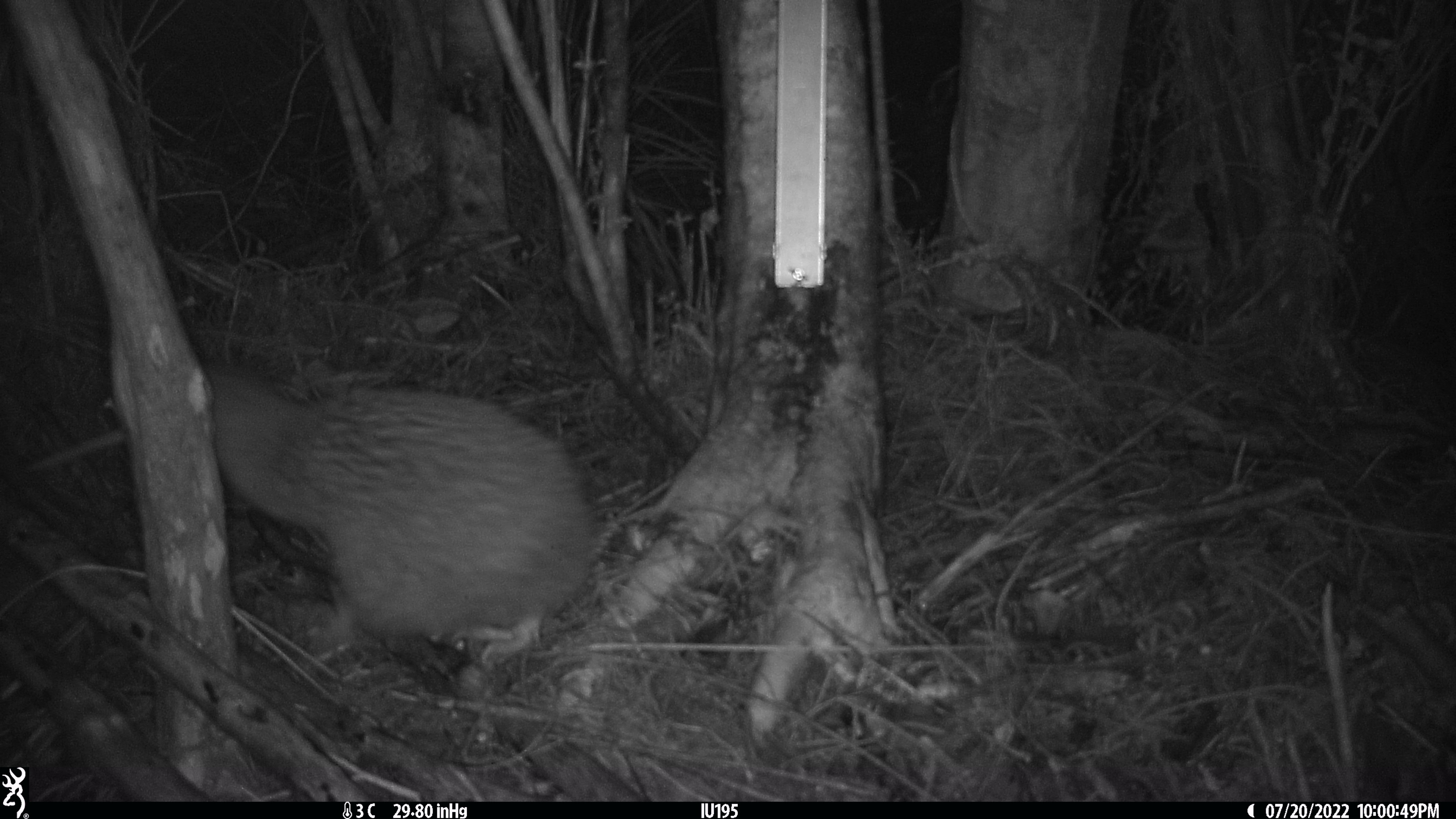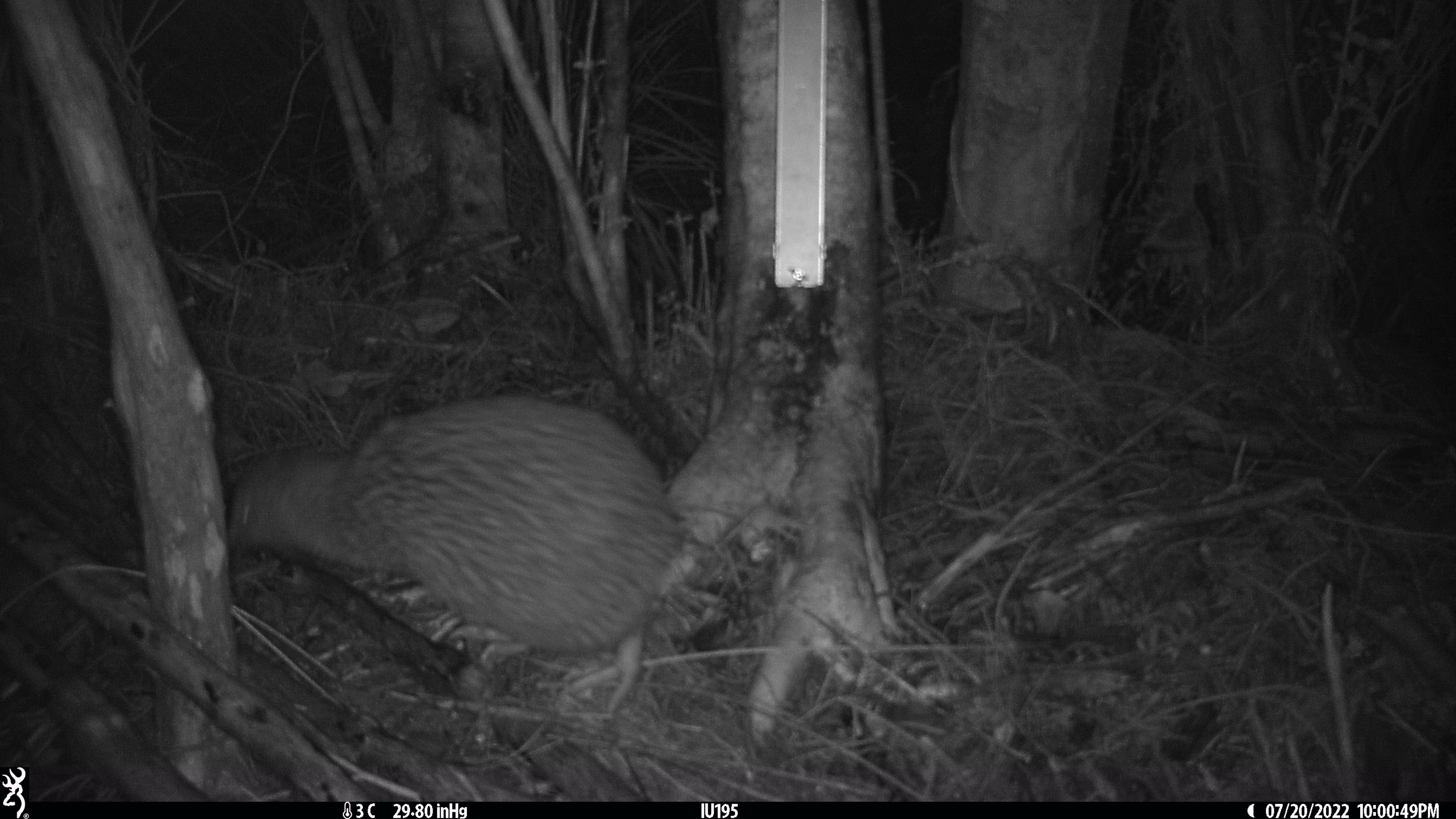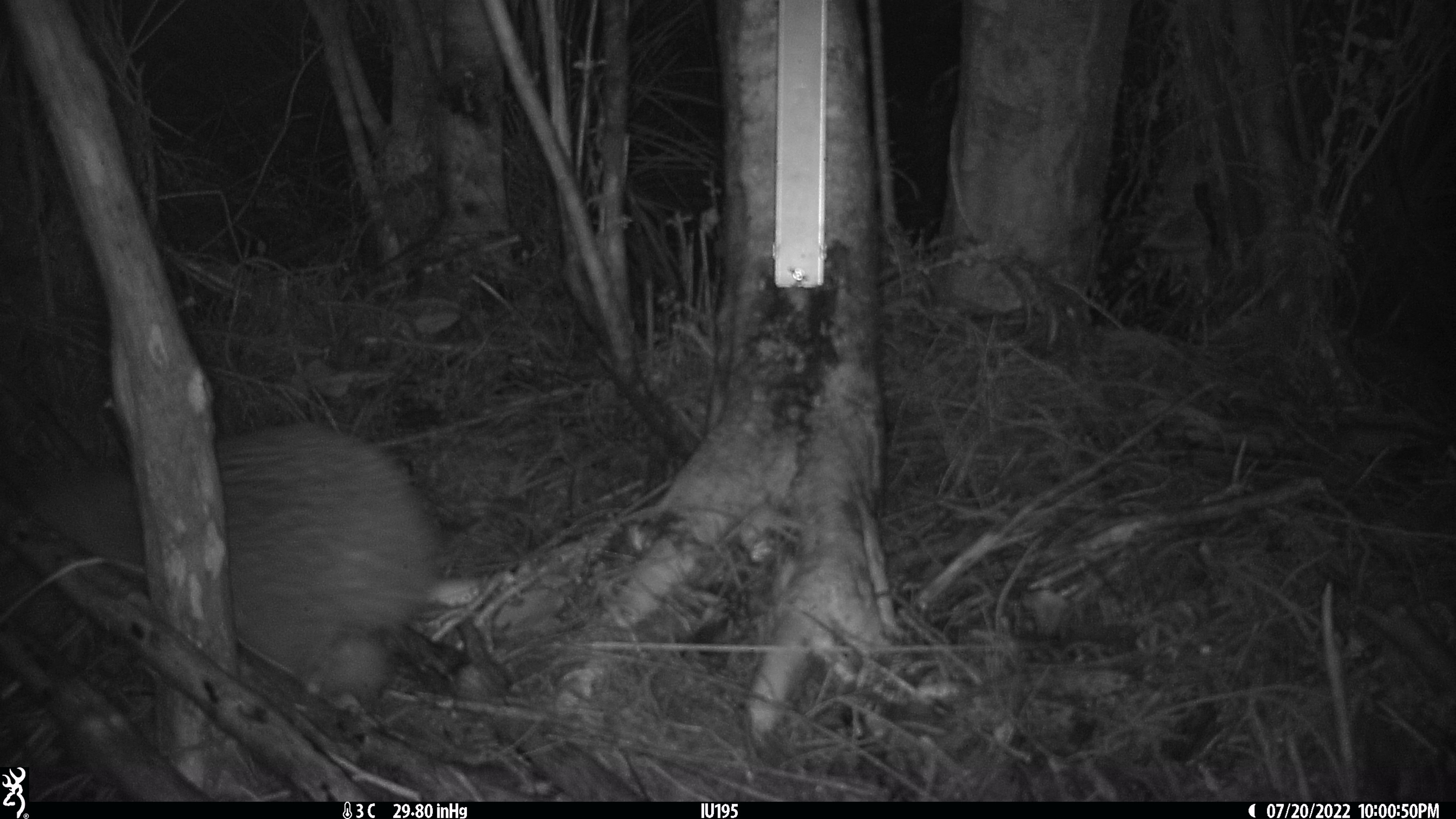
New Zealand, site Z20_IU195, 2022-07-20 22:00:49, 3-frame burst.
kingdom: Animalia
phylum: Chordata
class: Aves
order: Apterygiformes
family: Apterygidae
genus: Apteryx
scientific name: Apteryx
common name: kiwi